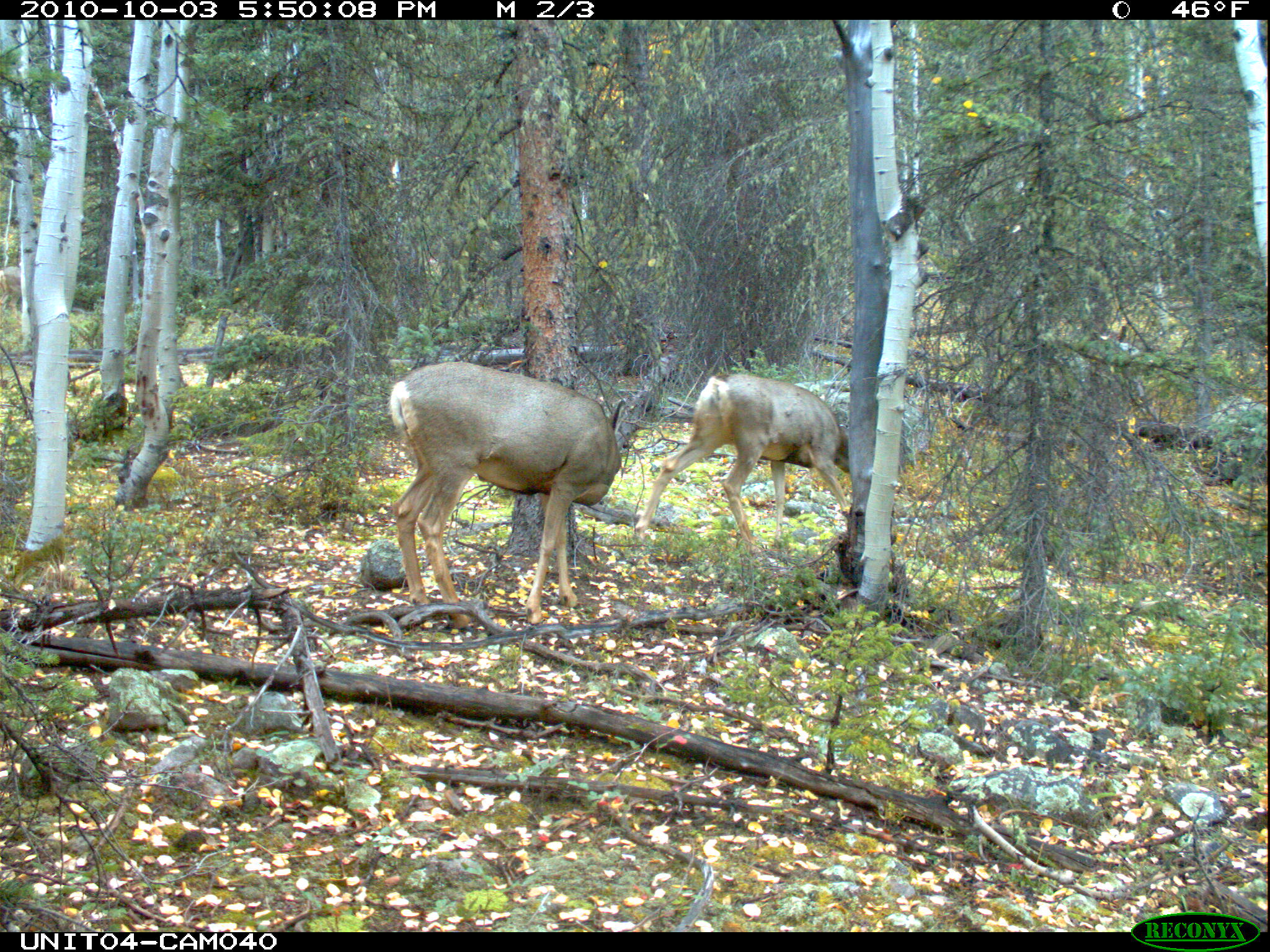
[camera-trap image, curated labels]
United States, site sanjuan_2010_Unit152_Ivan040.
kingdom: Animalia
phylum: Chordata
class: Mammalia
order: Artiodactyla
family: Cervidae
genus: Odocoileus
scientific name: Odocoileus hemionus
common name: mule deer